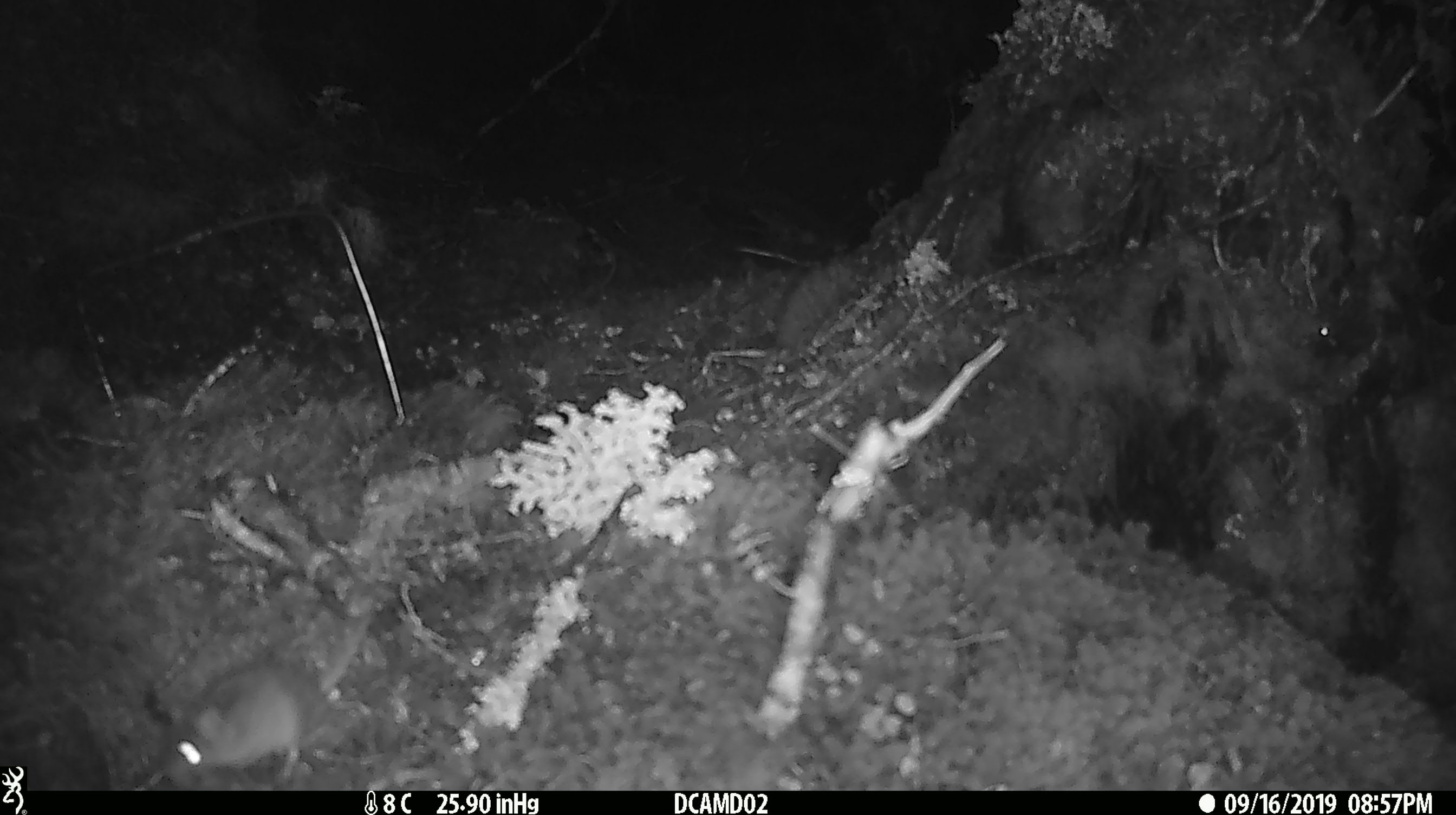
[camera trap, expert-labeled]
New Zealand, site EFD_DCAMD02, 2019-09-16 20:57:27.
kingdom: Animalia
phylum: Chordata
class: Mammalia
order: Rodentia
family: Muridae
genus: Mus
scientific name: Mus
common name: mouse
Mouse (Mus).